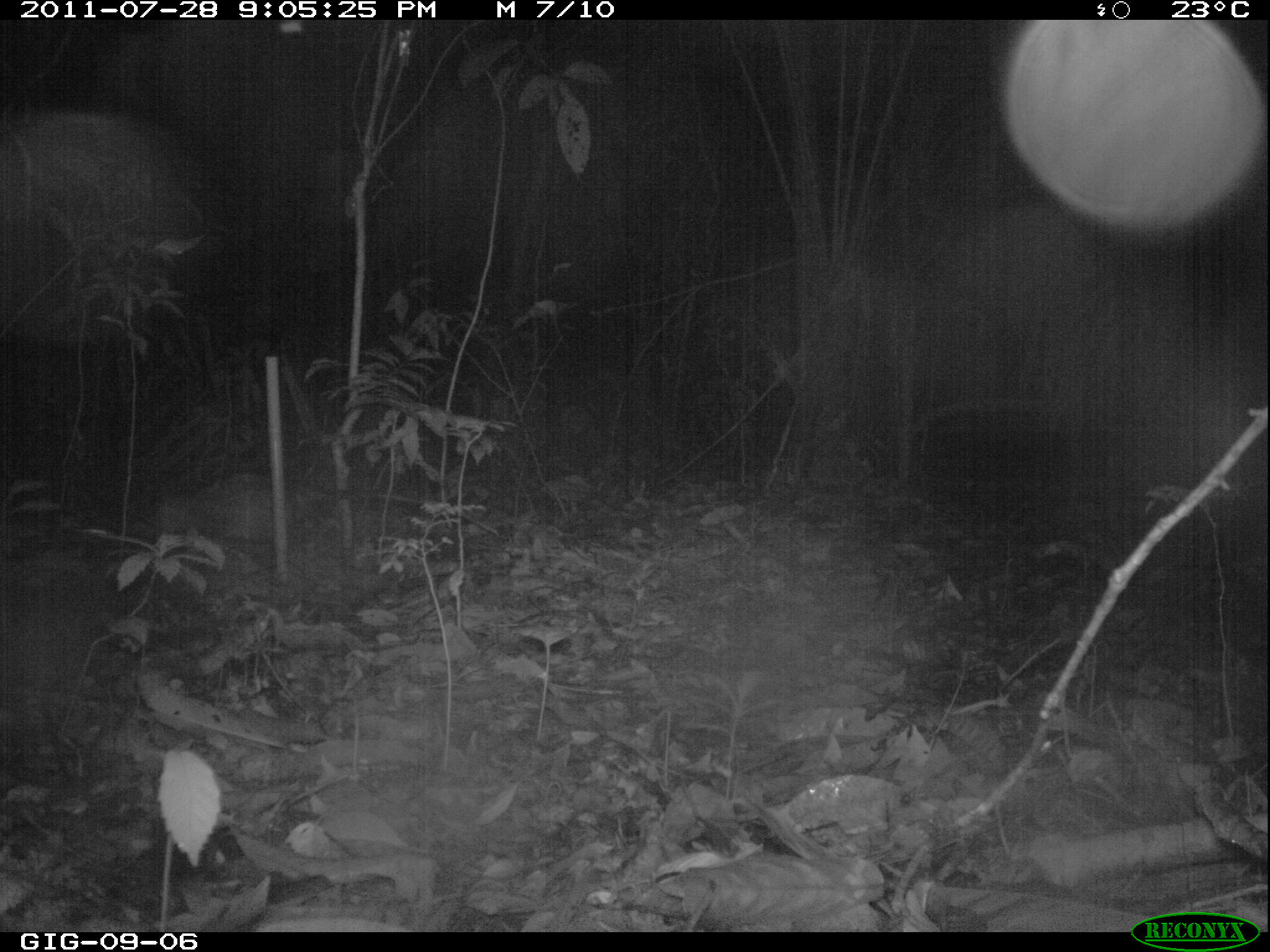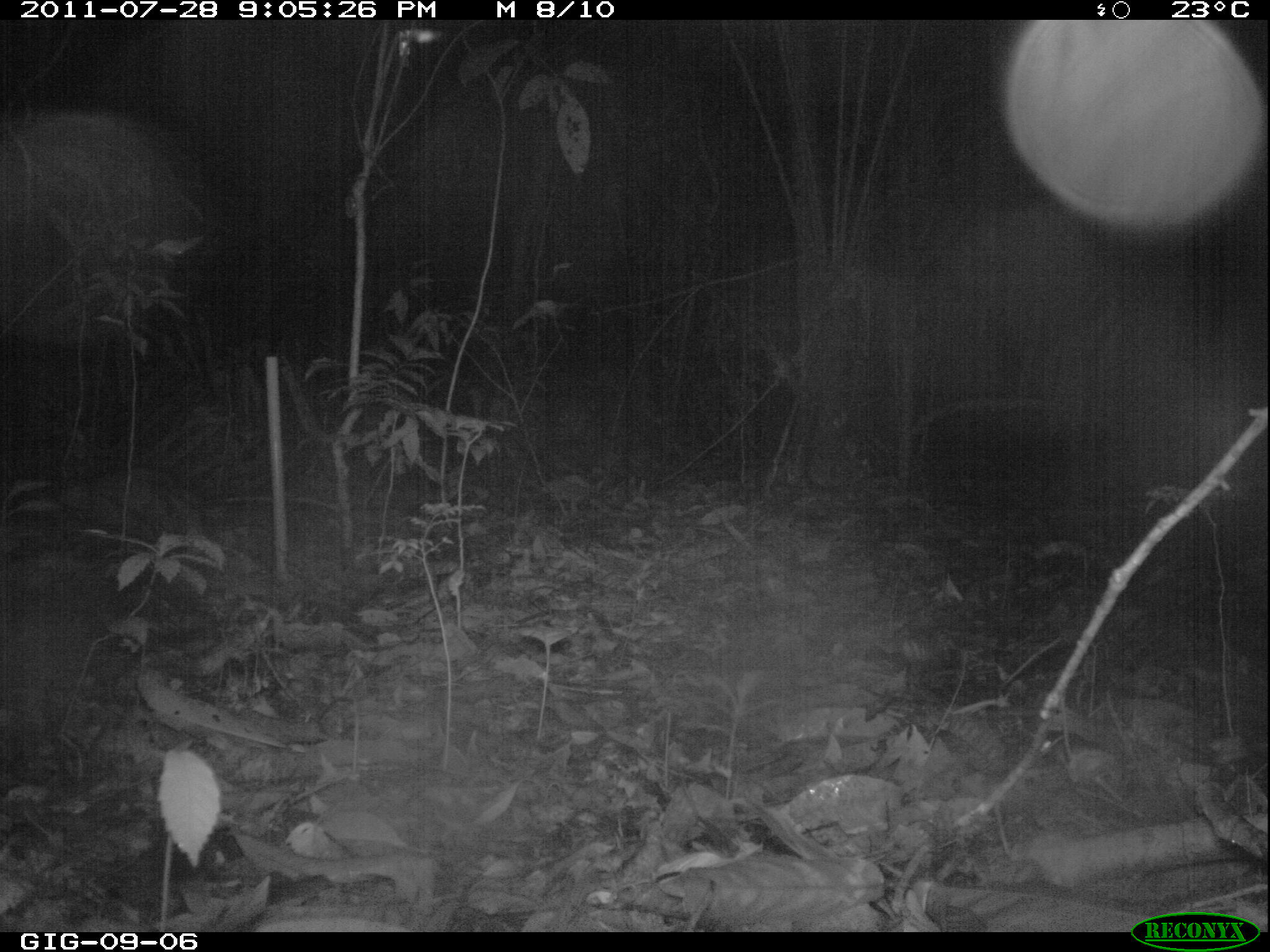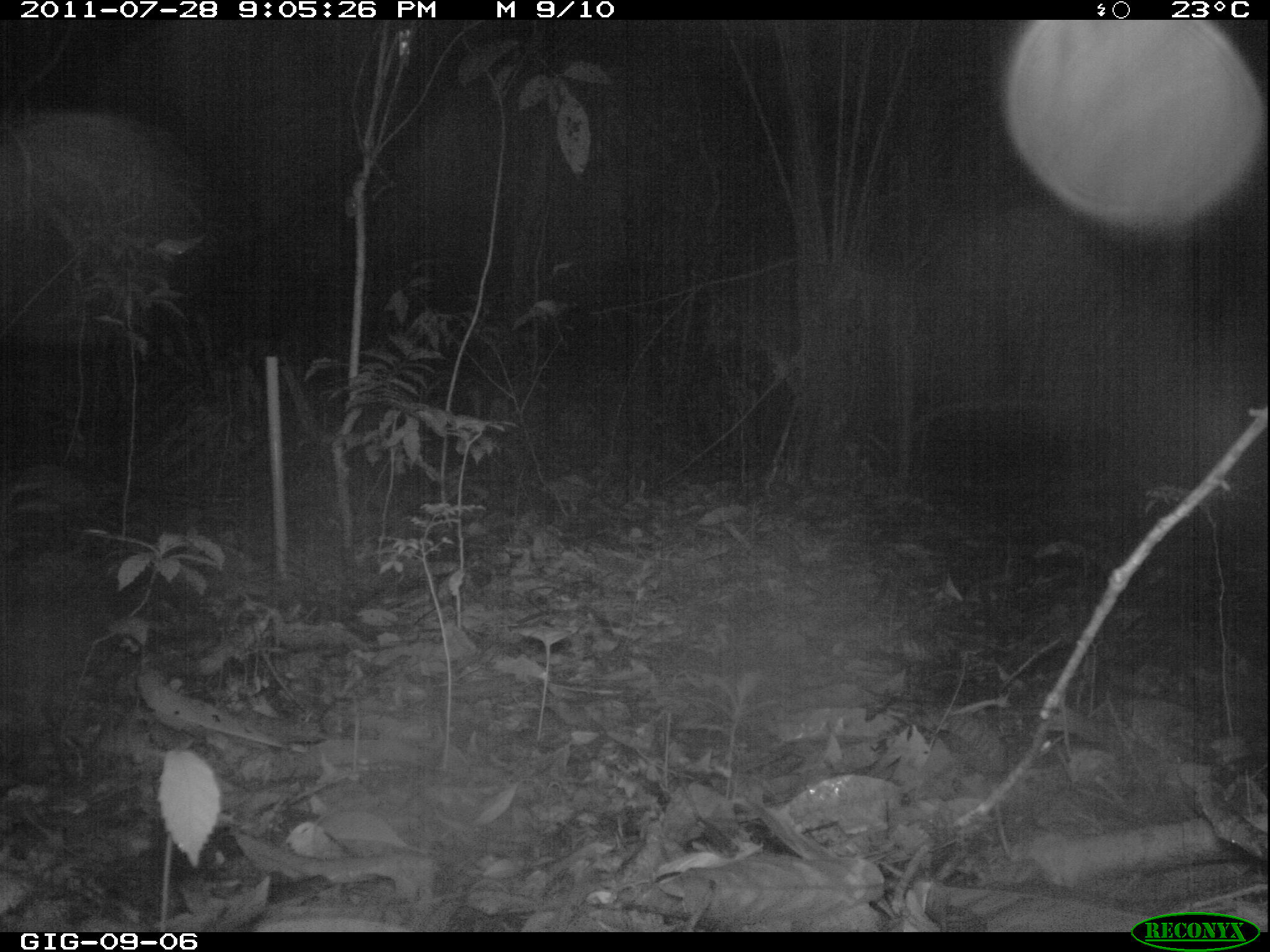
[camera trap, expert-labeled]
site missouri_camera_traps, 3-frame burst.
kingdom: Animalia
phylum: Chordata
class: Mammalia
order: Didelphimorphia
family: Didelphidae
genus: Didelphis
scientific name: Didelphis marsupialis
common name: common opossum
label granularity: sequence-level